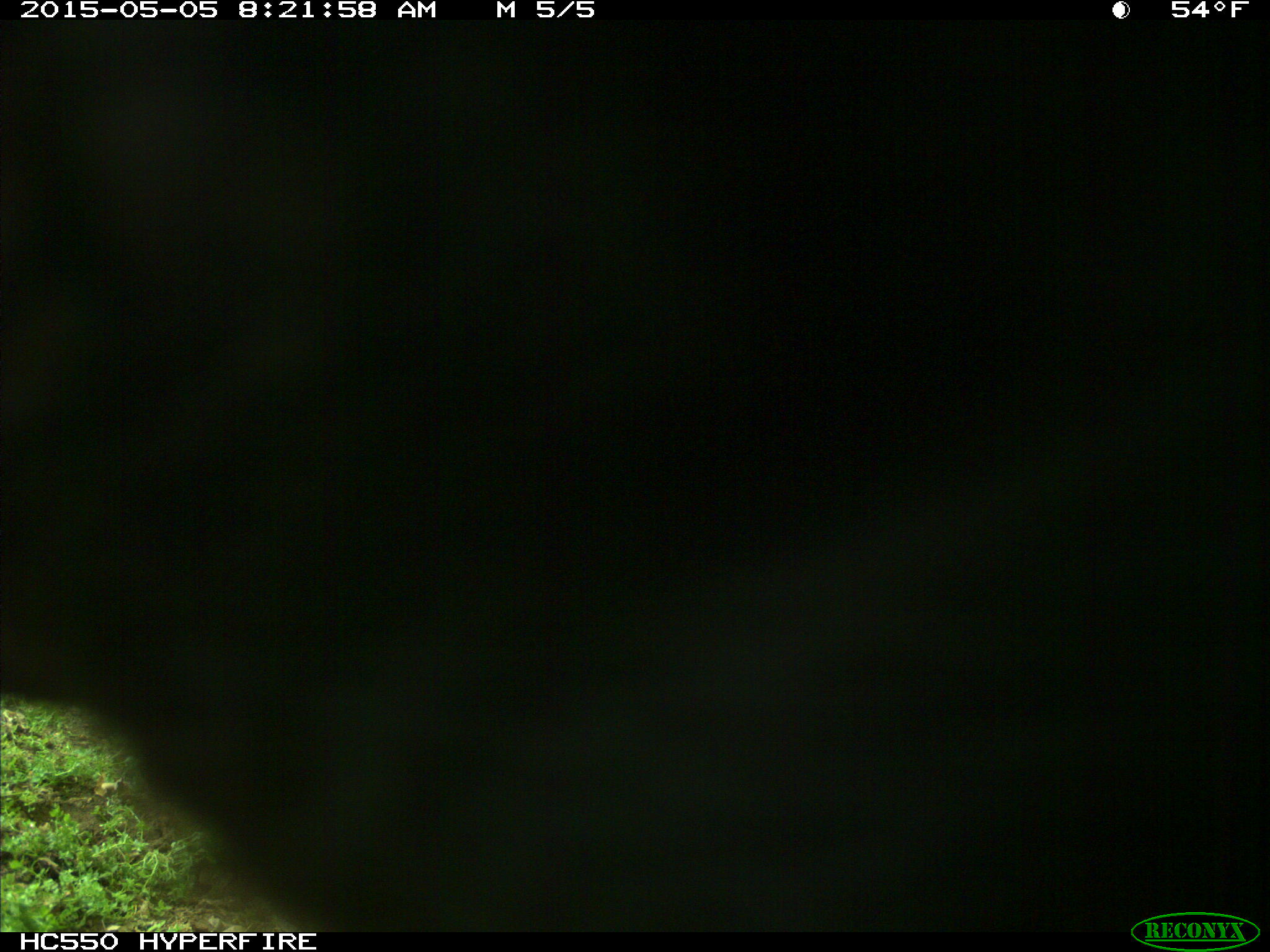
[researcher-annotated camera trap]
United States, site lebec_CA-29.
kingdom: Animalia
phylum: Chordata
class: Mammalia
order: Artiodactyla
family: Bovidae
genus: Bos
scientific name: Bos taurus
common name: domestic cow